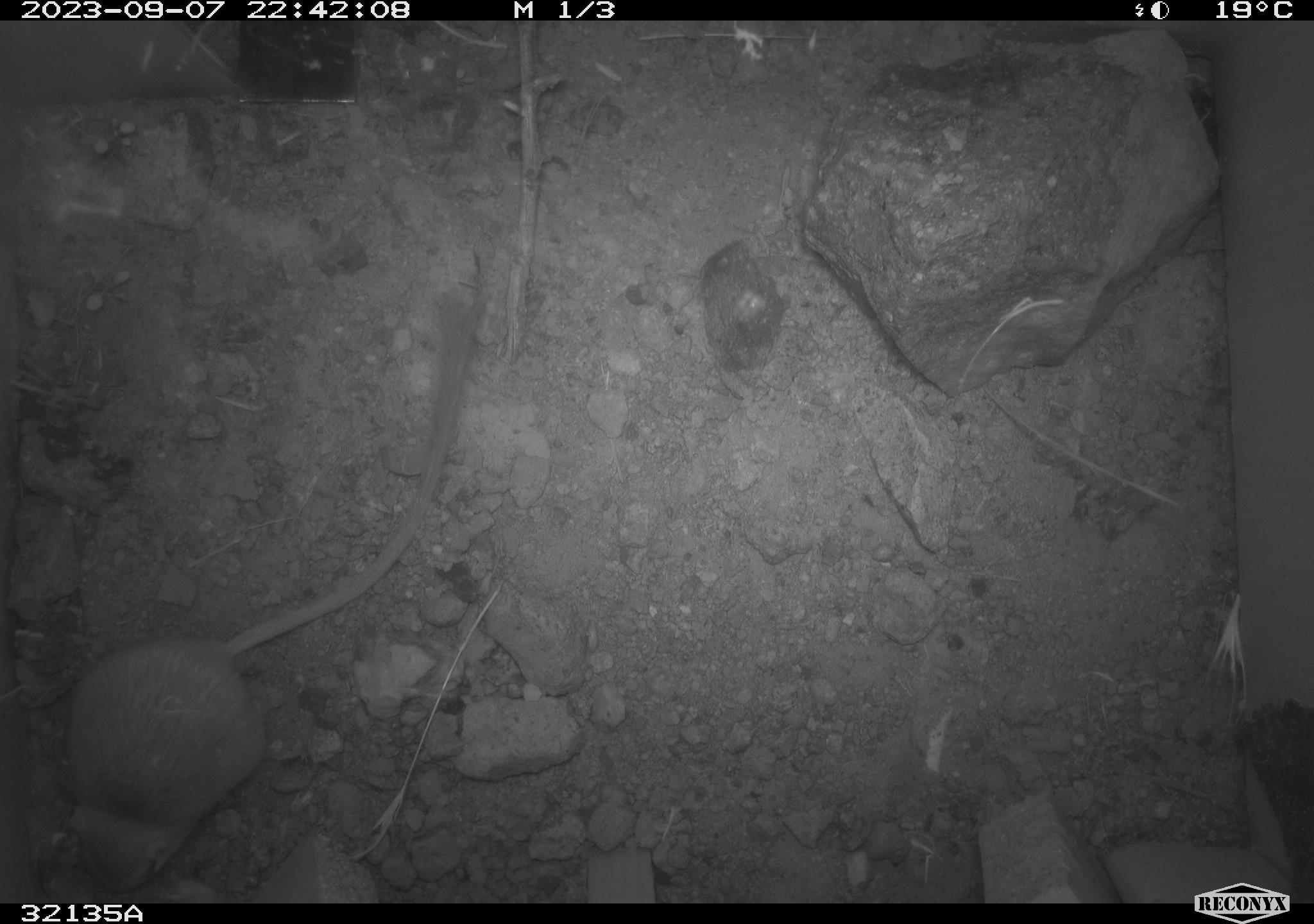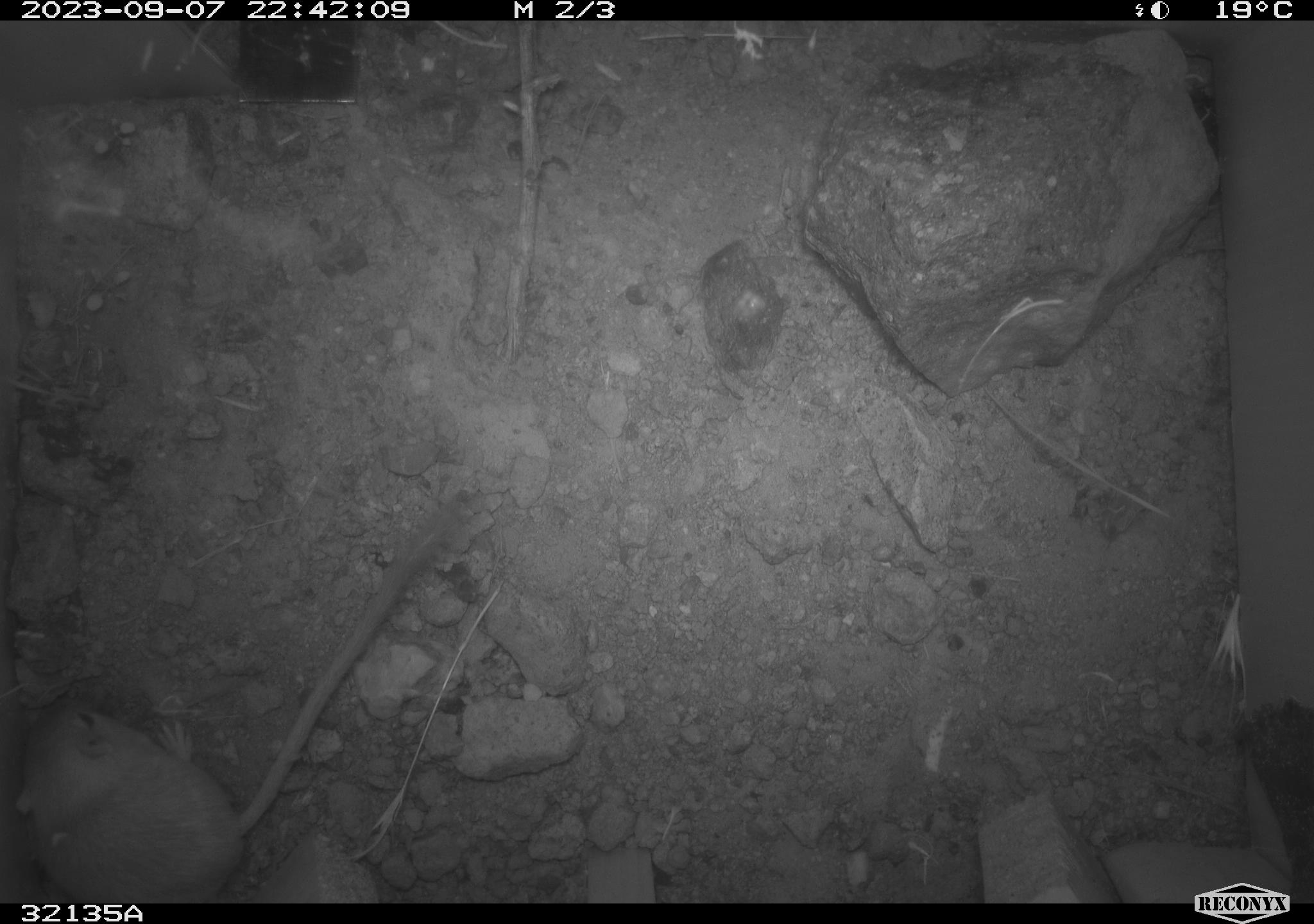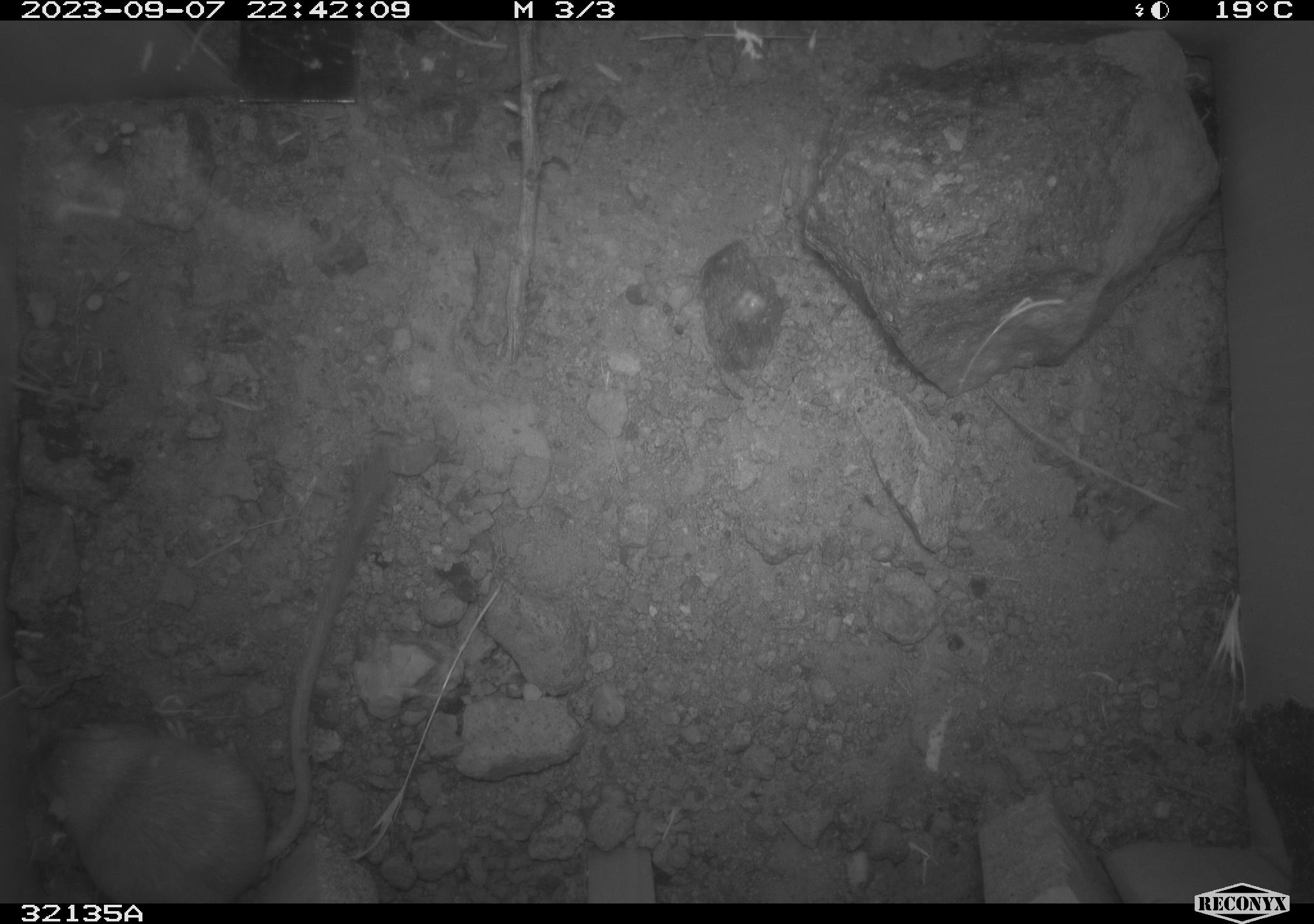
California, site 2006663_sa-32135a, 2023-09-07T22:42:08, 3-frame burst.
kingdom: Animalia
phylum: Chordata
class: Mammalia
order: Rodentia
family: Heteromyidae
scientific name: Heteromyidae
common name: kangaroo rats and pocket mice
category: heteromyidae family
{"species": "heteromyidae family (kangaroo rats and pocket mice) (Heteromyidae)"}